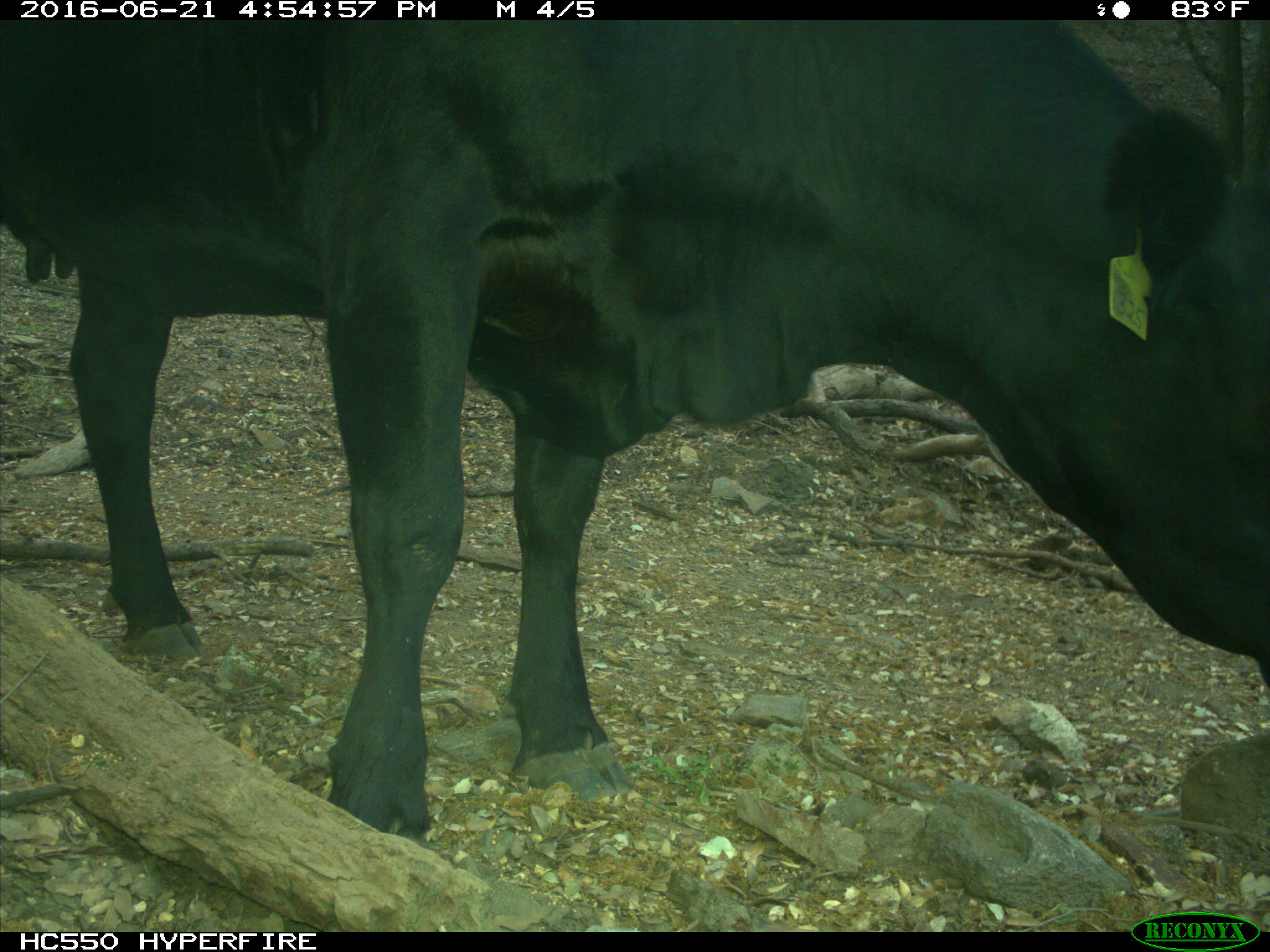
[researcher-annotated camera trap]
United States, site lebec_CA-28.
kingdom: Animalia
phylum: Chordata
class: Mammalia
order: Artiodactyla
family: Bovidae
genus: Bos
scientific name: Bos taurus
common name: domestic cow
Bos taurus (domestic cow).